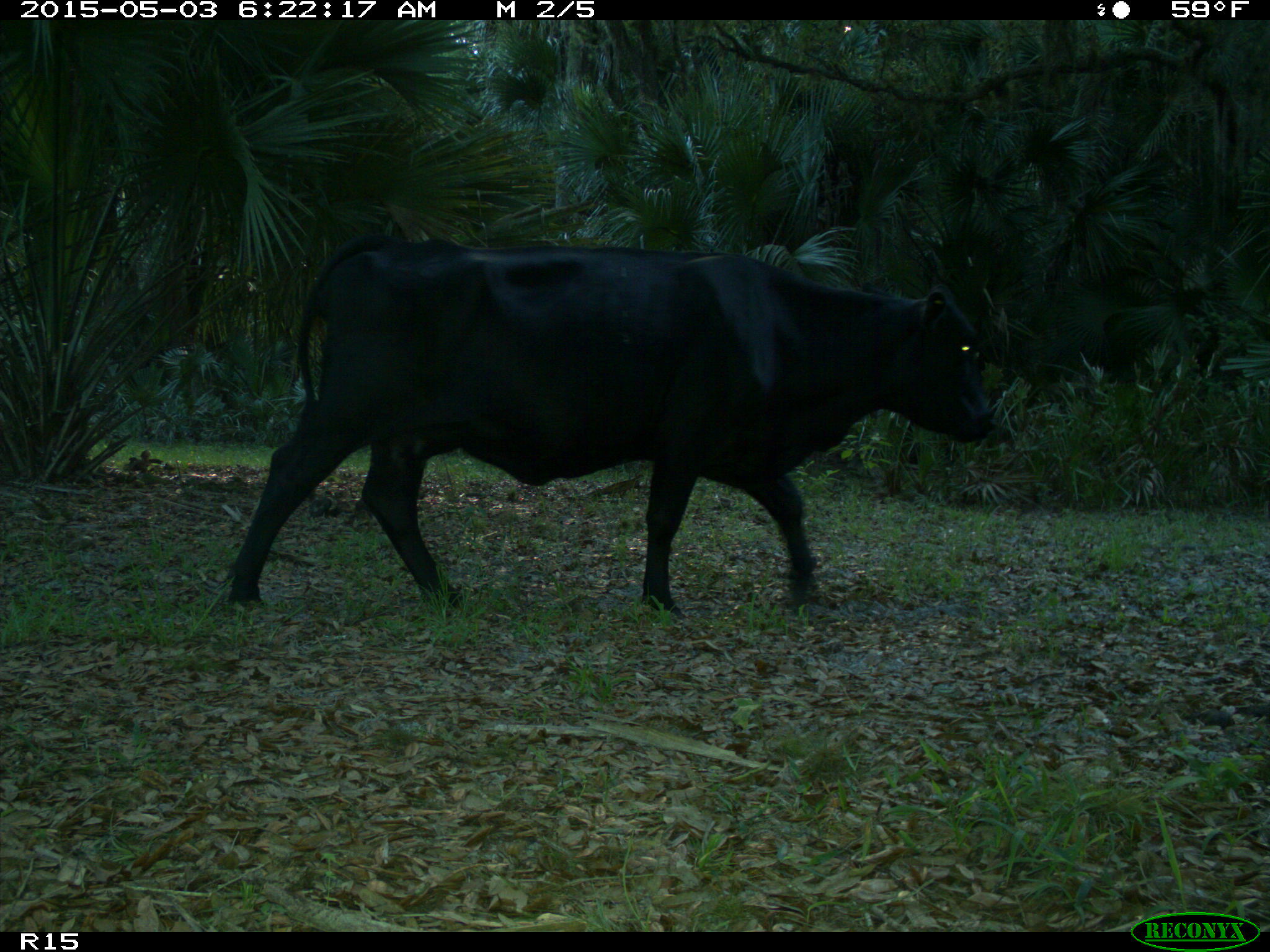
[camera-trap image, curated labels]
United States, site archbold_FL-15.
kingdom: Animalia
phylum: Chordata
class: Mammalia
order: Artiodactyla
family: Bovidae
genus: Bos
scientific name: Bos taurus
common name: domestic cow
Bos taurus (domestic cow).